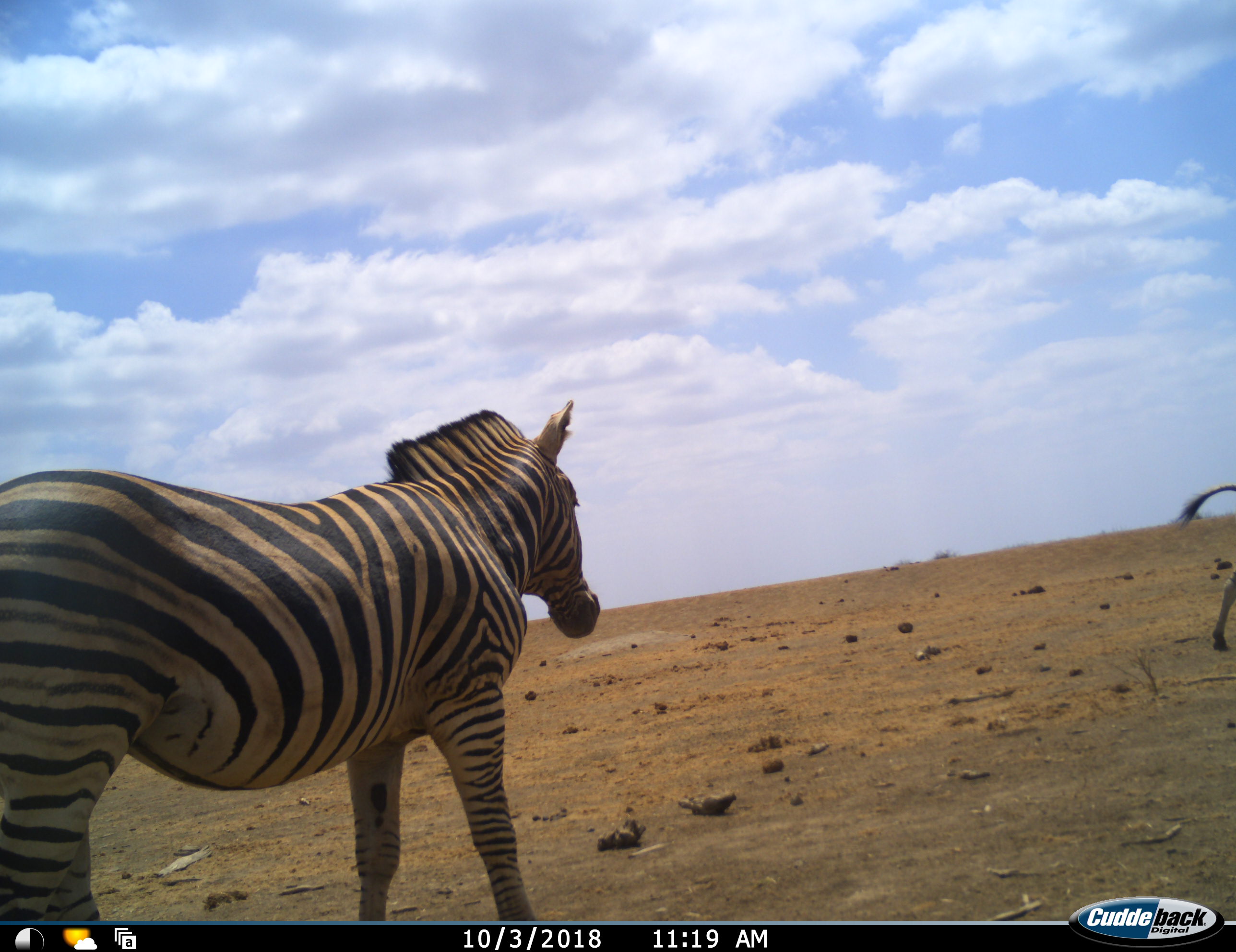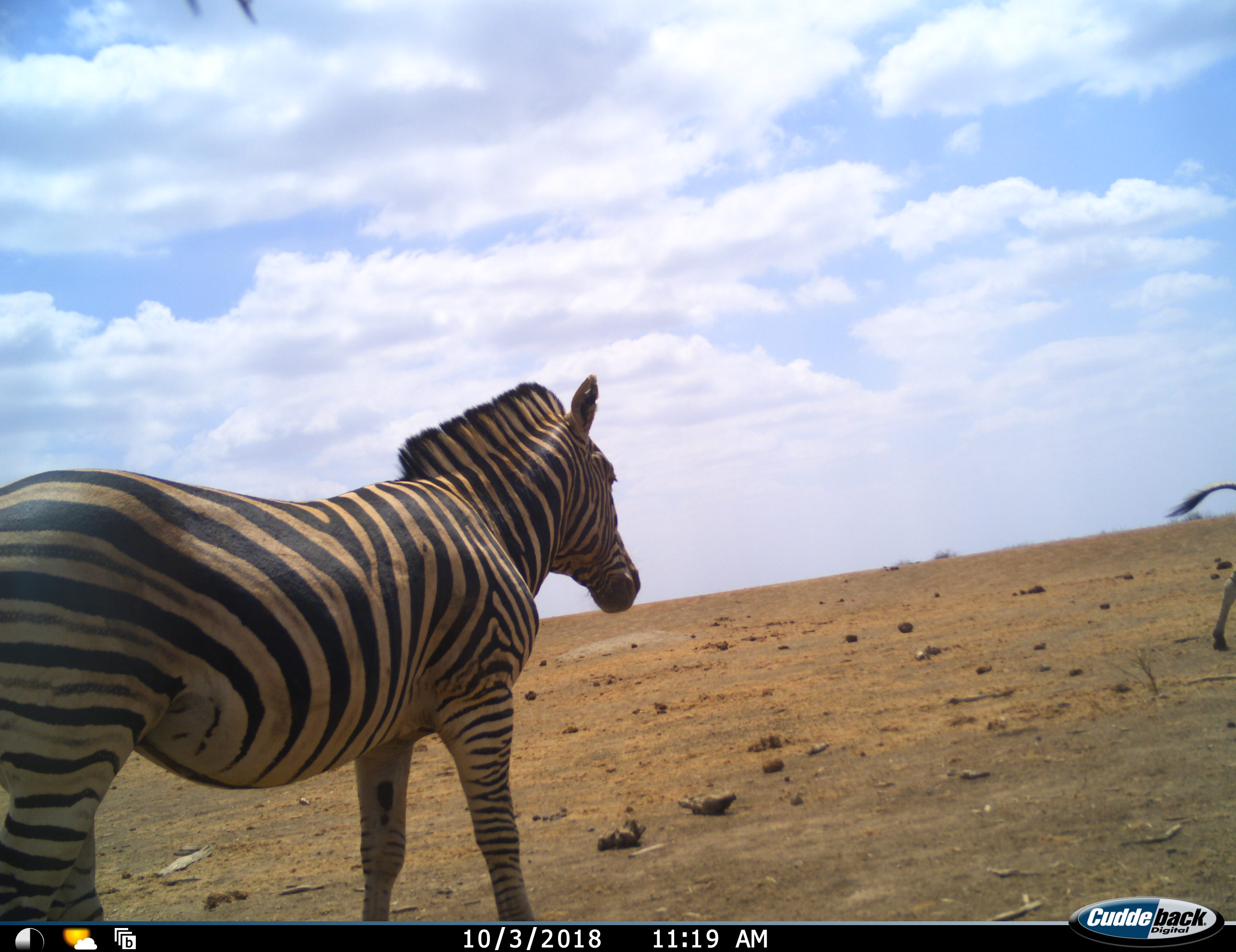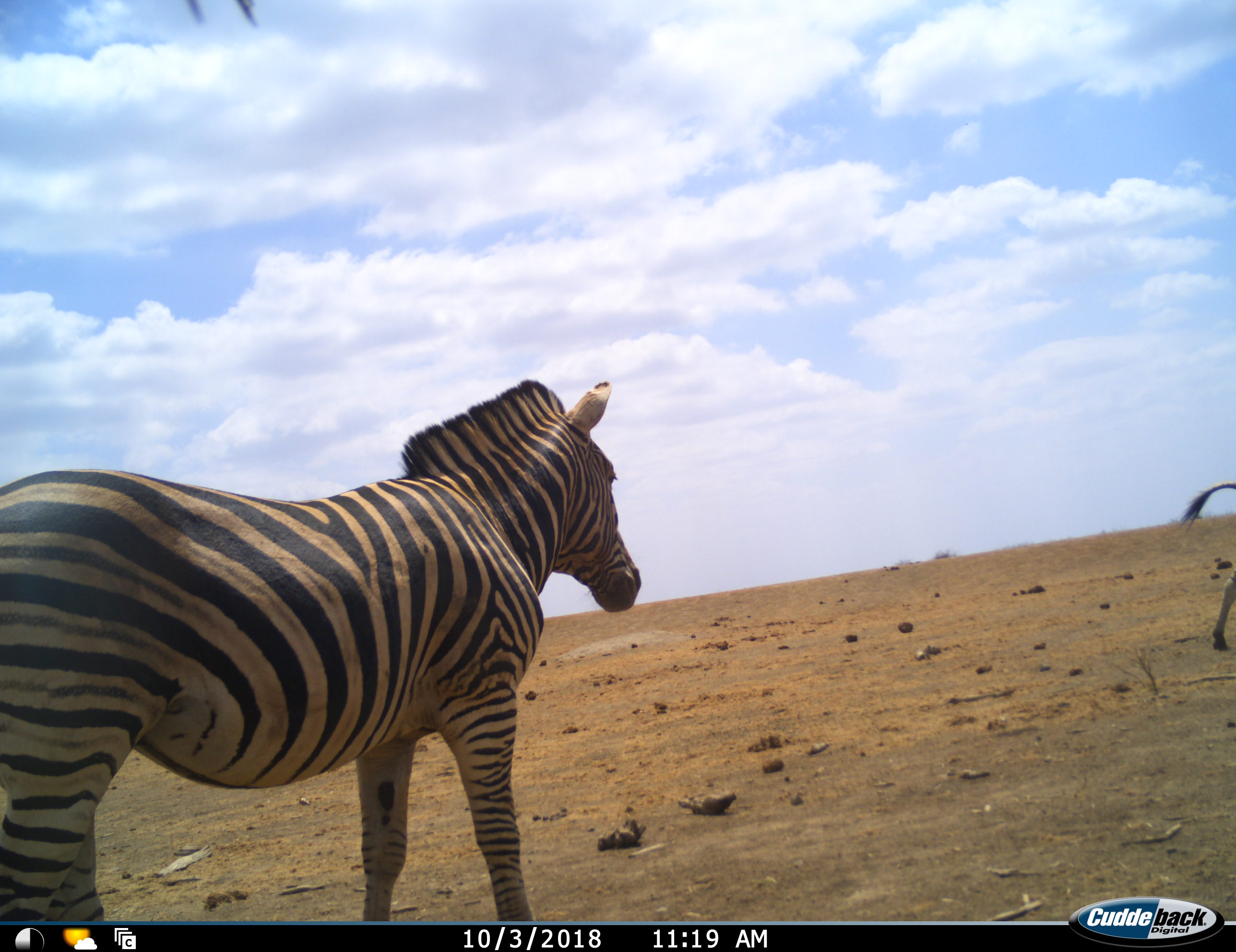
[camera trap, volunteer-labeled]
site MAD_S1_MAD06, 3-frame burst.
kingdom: Animalia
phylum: Chordata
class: Mammalia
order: Perissodactyla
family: Equidae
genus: Equus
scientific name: Equus quagga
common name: plains zebra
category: zebraplains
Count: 2.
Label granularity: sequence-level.